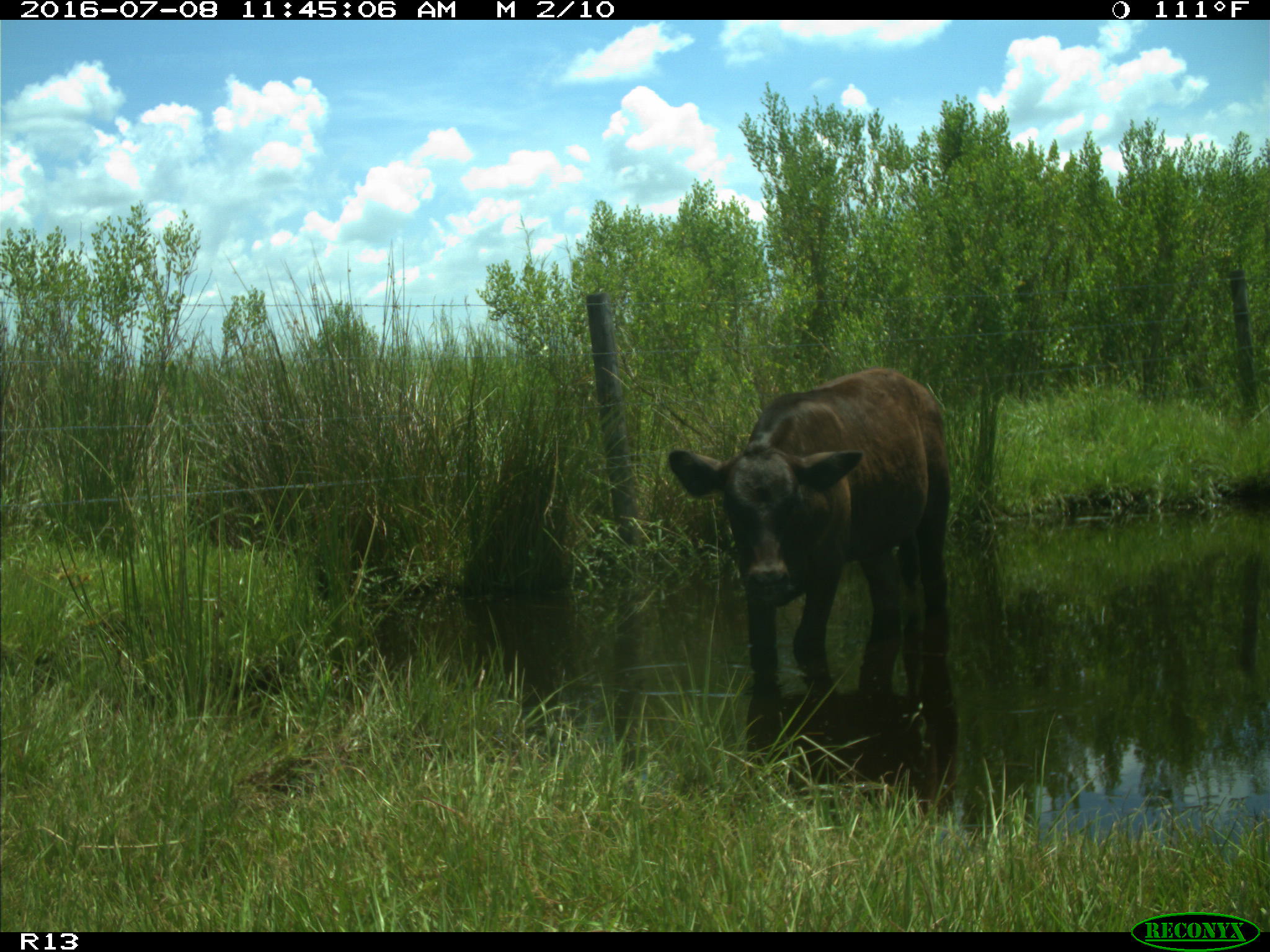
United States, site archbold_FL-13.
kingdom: Animalia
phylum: Chordata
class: Mammalia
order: Artiodactyla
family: Bovidae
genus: Bos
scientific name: Bos taurus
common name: domestic cow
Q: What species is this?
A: Bos taurus (domestic cow).